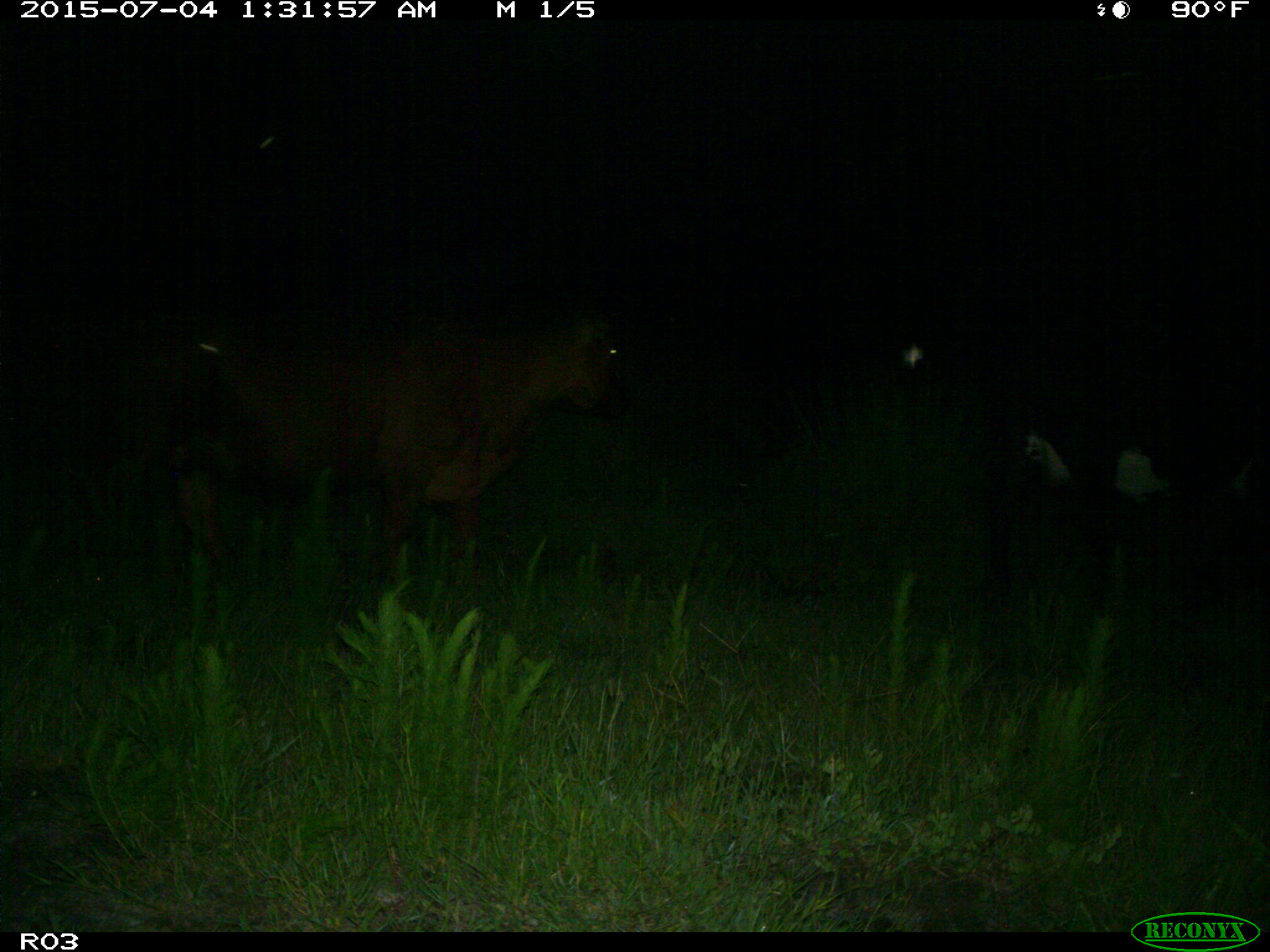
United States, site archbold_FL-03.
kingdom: Animalia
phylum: Chordata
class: Mammalia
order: Artiodactyla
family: Bovidae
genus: Bos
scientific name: Bos taurus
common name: domestic cow